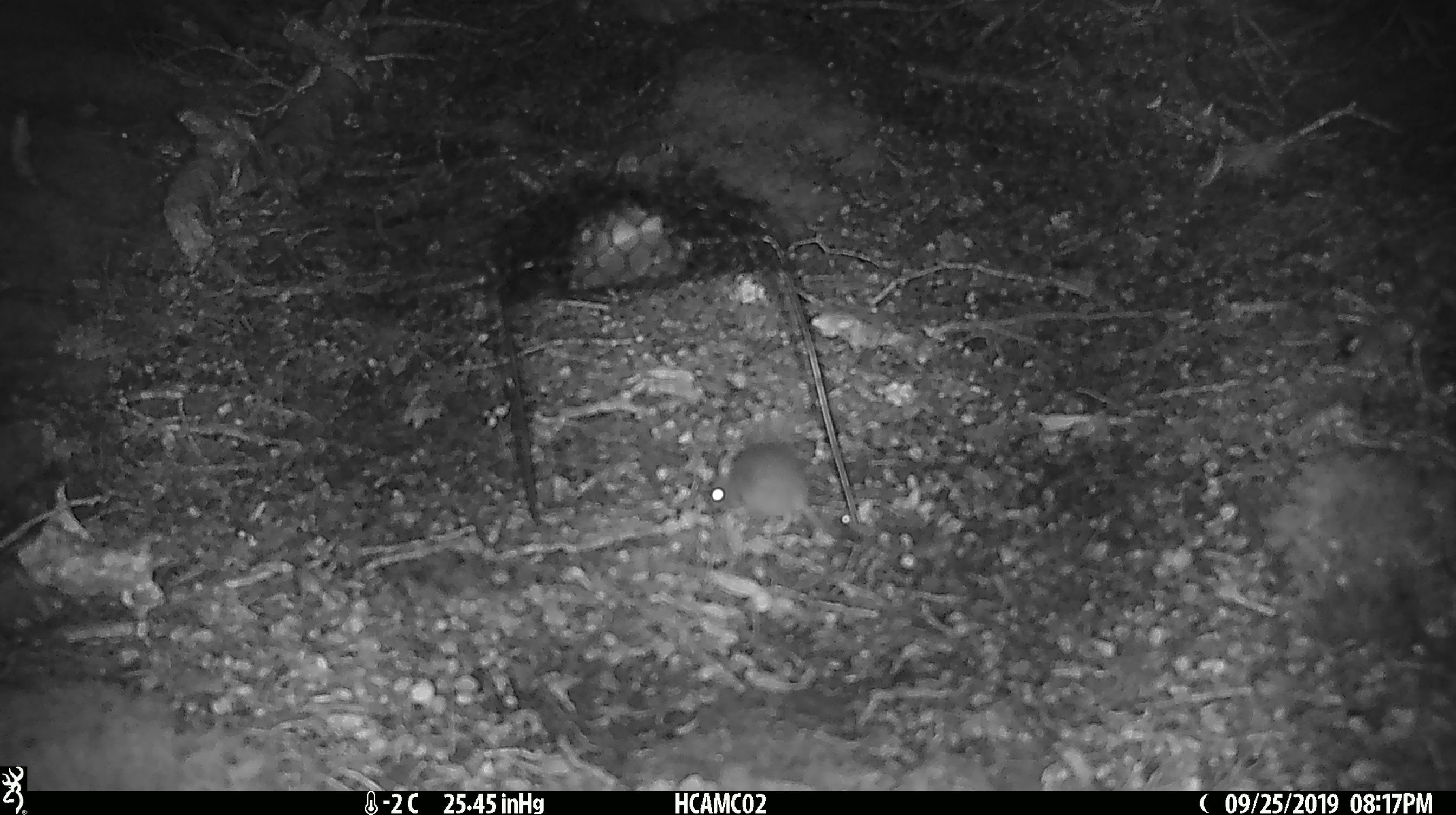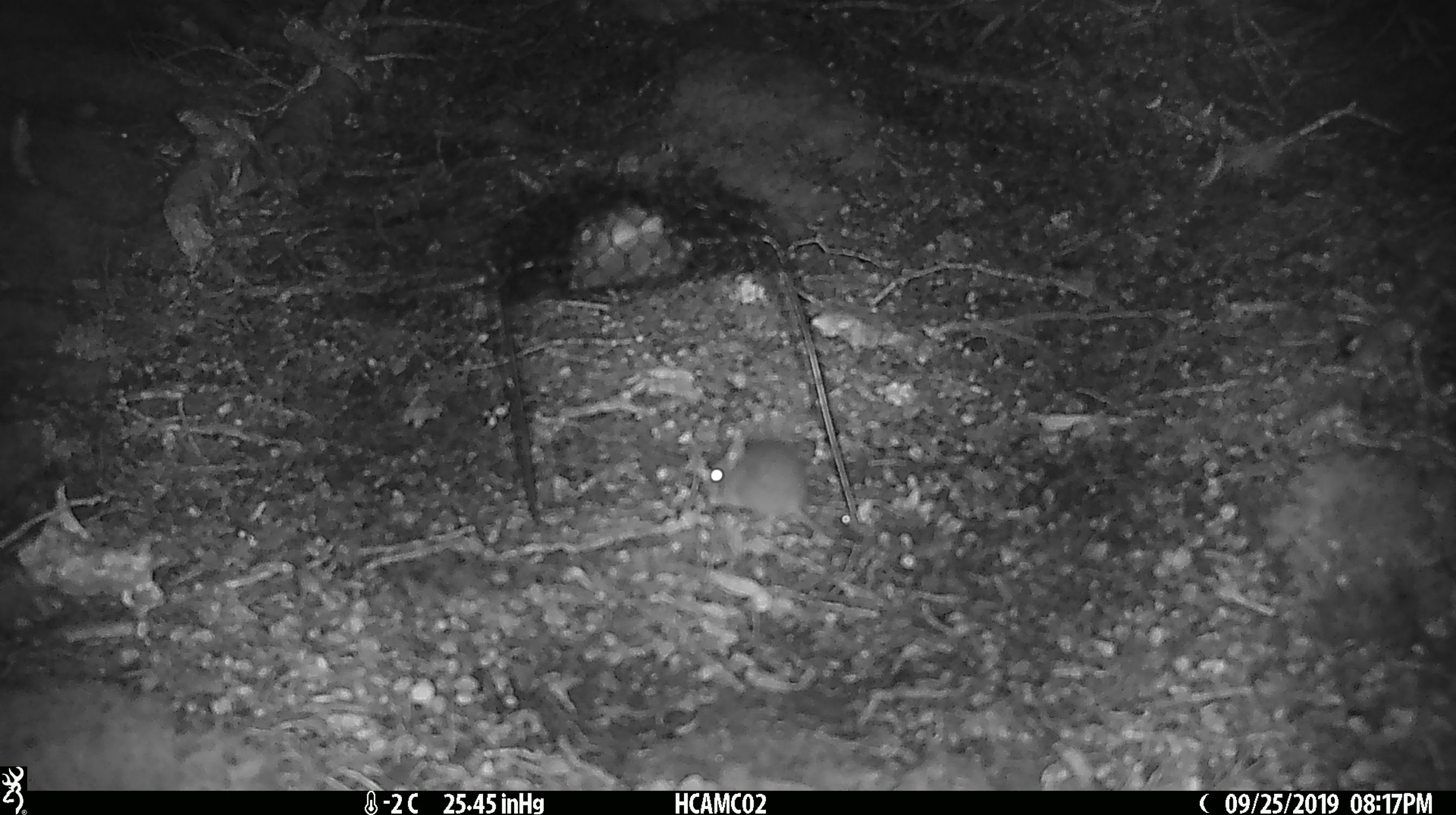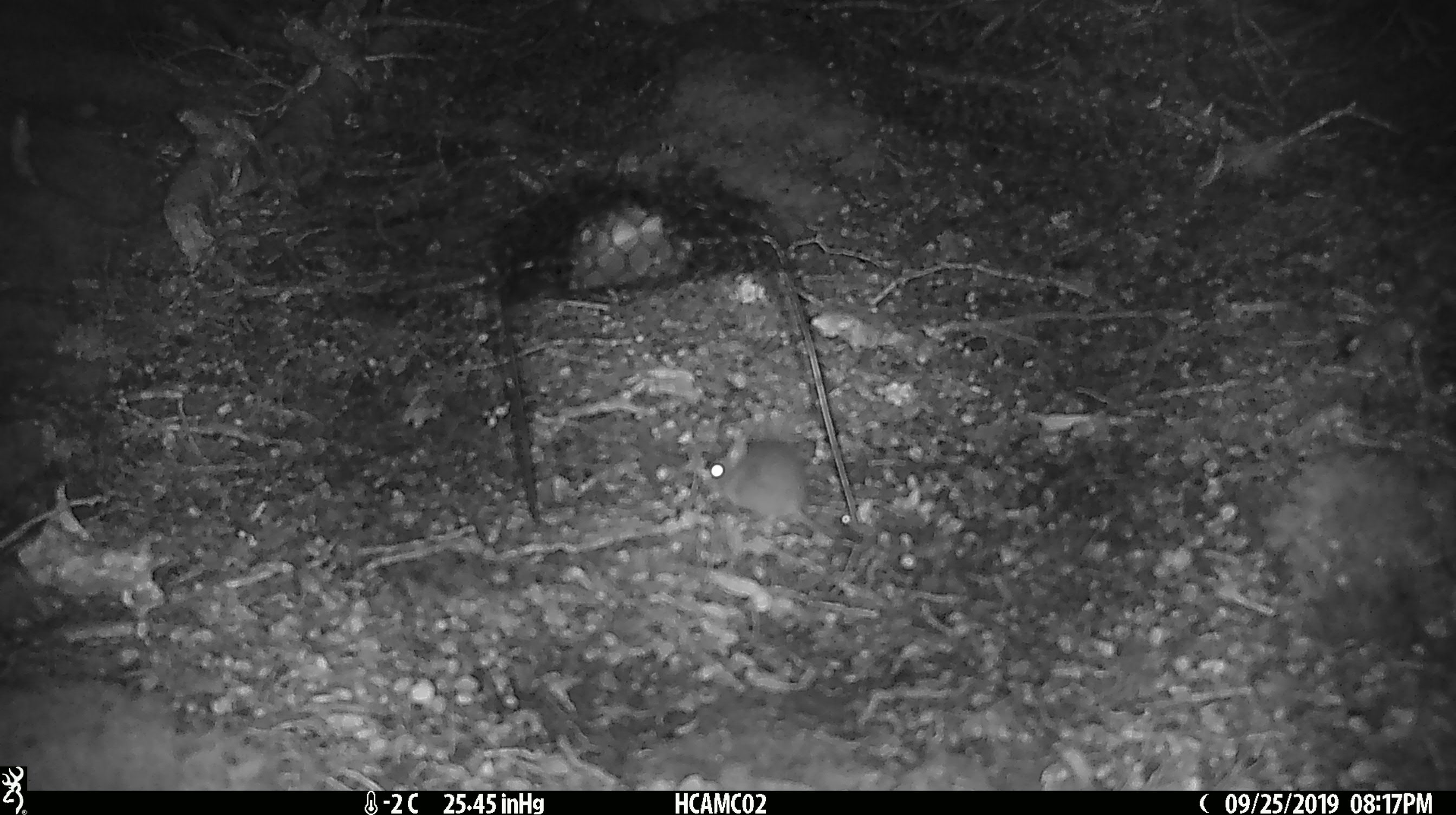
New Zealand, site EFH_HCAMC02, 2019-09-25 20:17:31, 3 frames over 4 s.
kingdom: Animalia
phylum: Chordata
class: Mammalia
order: Rodentia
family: Muridae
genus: Mus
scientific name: Mus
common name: mouse